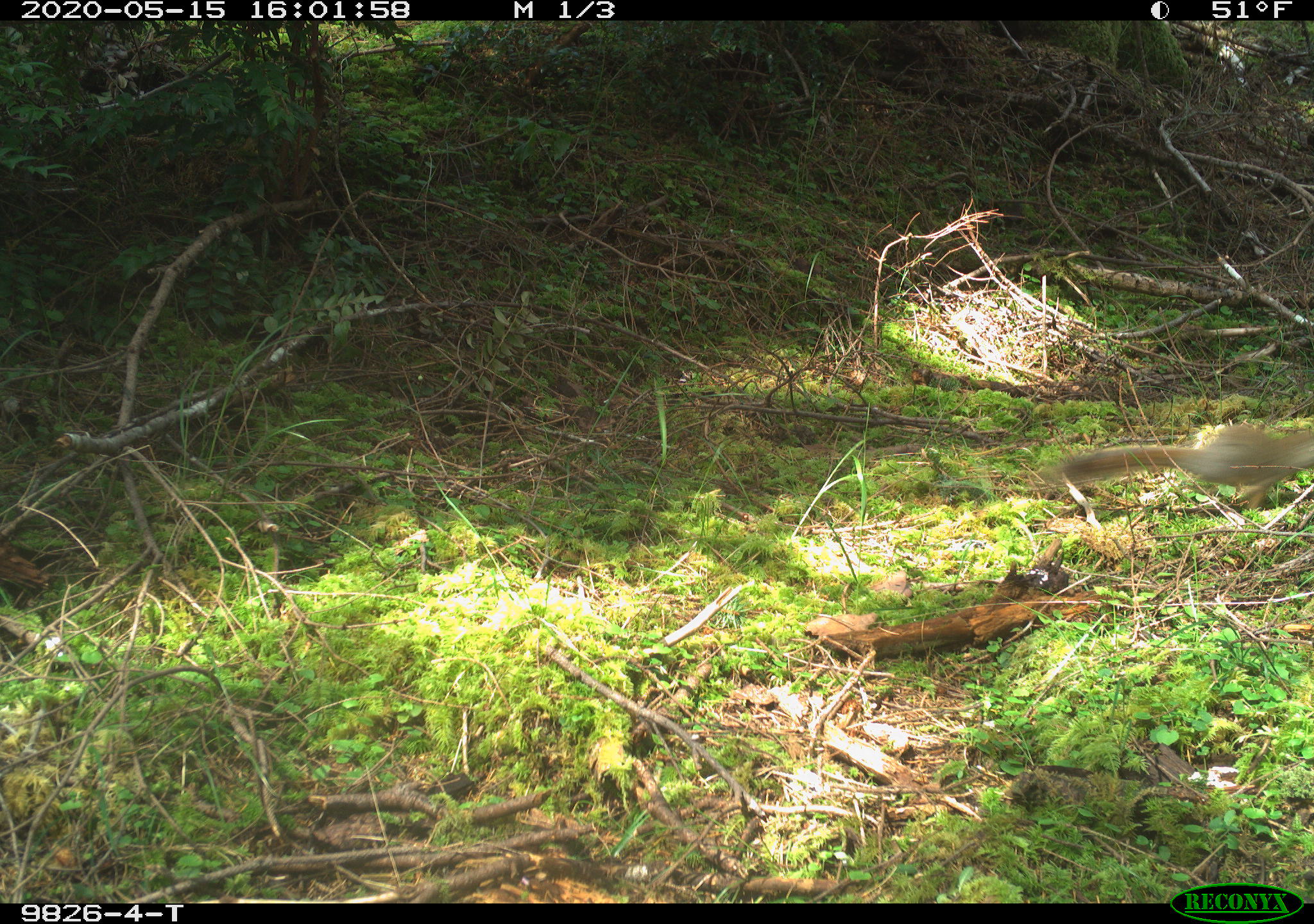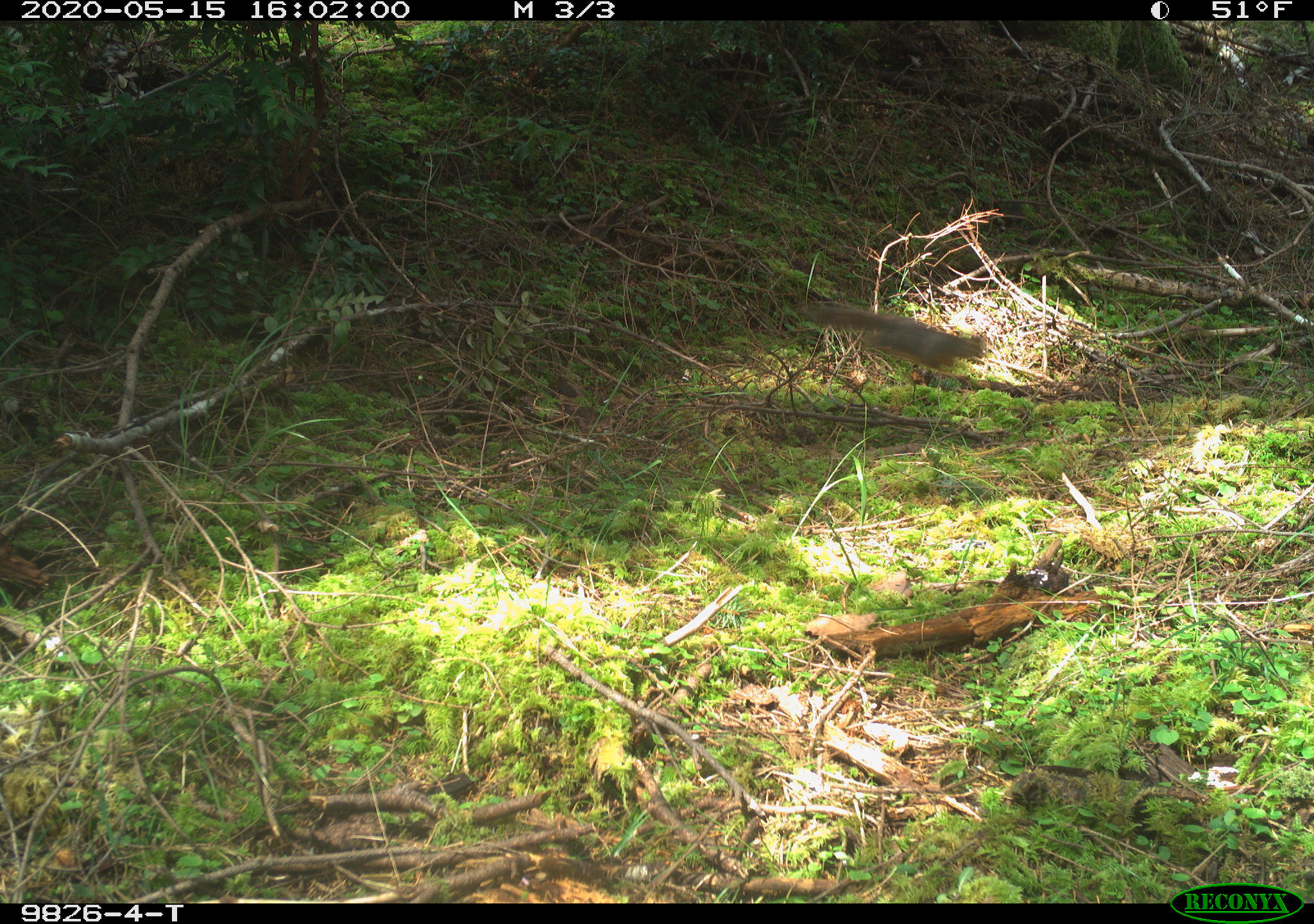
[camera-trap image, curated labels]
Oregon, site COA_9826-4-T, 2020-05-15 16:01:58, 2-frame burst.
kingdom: Animalia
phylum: Chordata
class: Mammalia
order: Rodentia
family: Sciuridae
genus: Tamiasciurus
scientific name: Tamiasciurus douglasii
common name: douglas squirrel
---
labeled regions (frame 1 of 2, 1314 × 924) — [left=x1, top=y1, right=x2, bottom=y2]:
douglas squirrel: [left=1053, top=425, right=1309, bottom=515]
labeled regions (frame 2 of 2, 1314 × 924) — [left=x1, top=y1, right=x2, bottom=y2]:
douglas squirrel: [left=808, top=299, right=988, bottom=380]